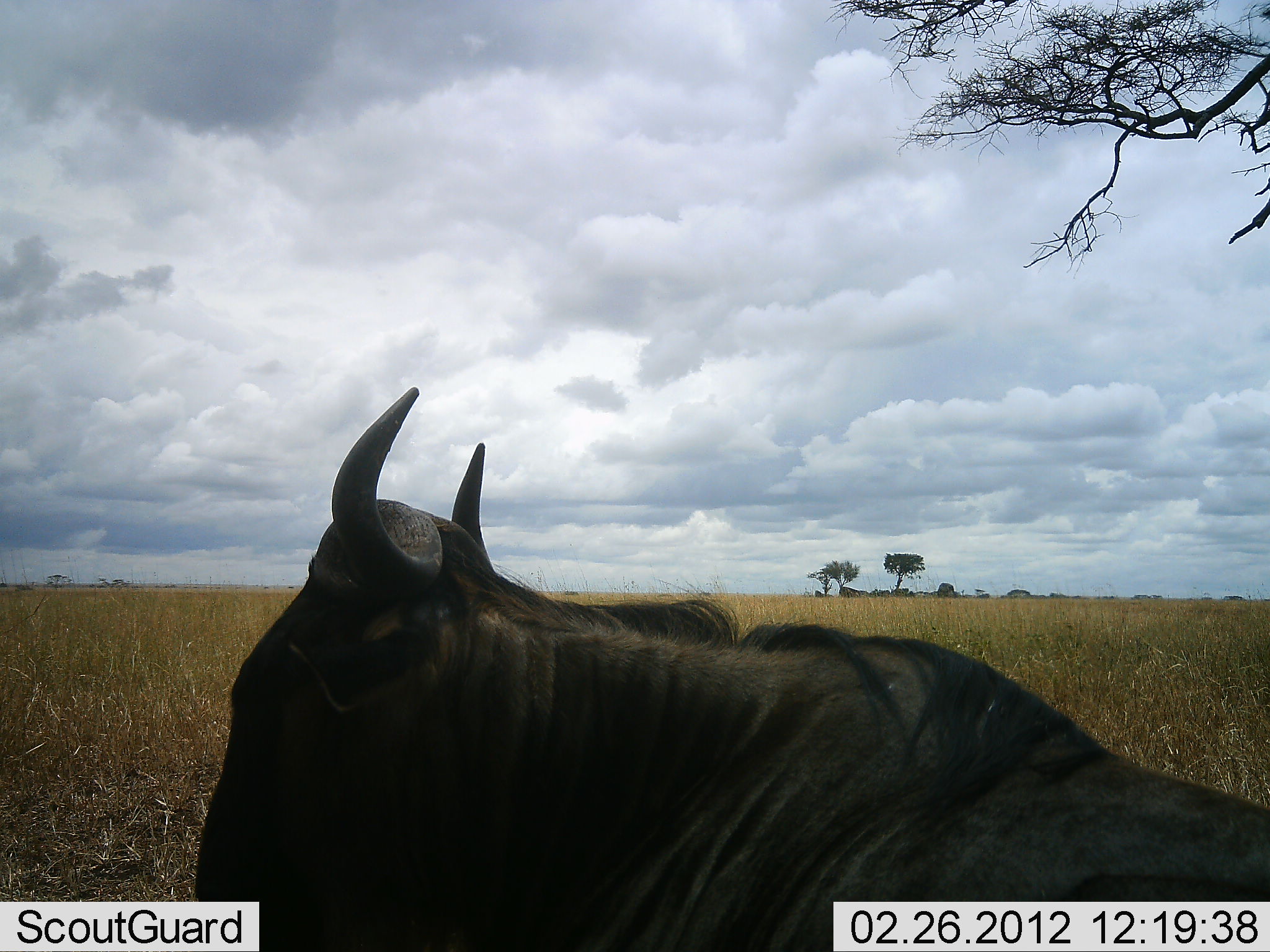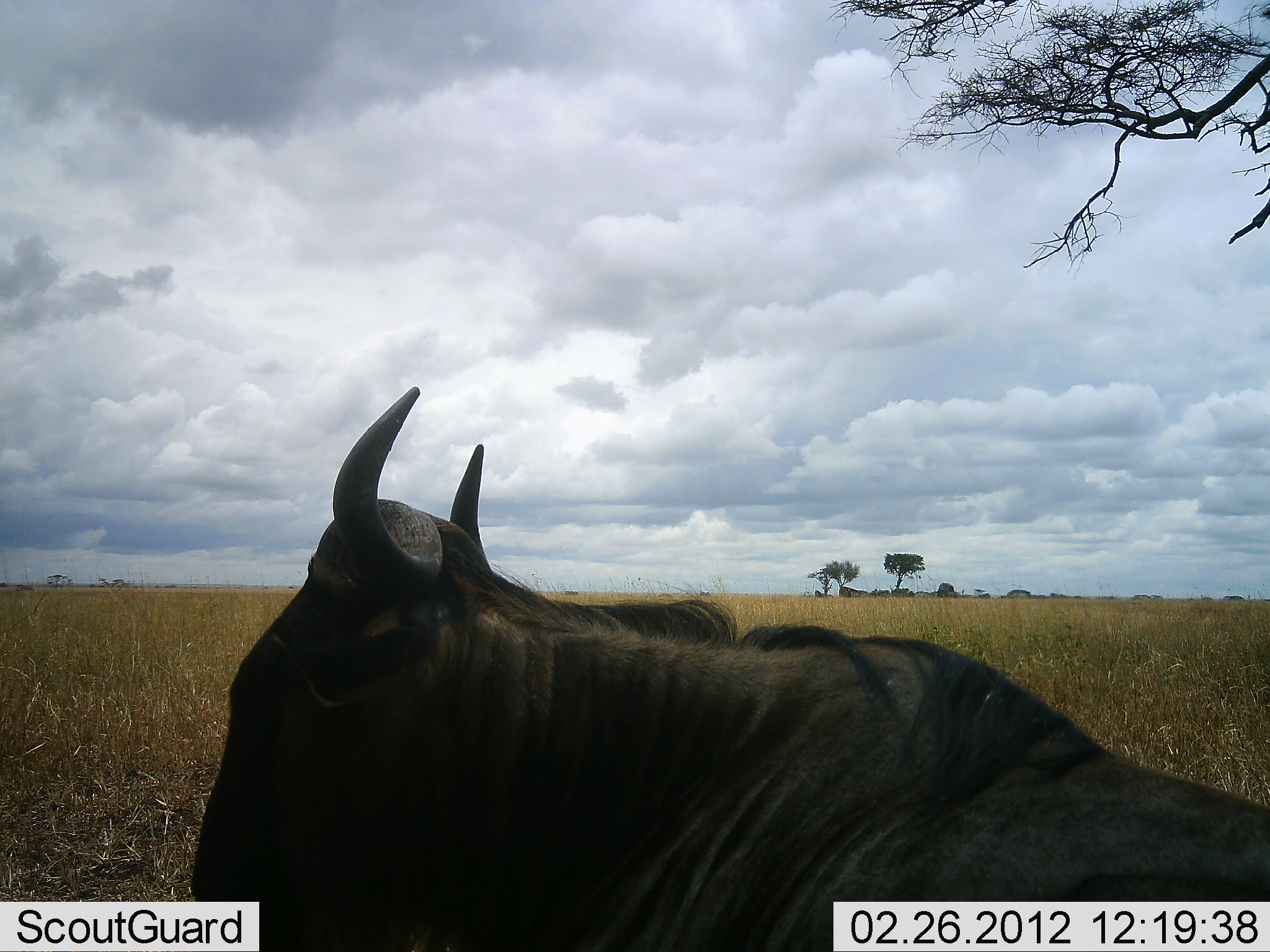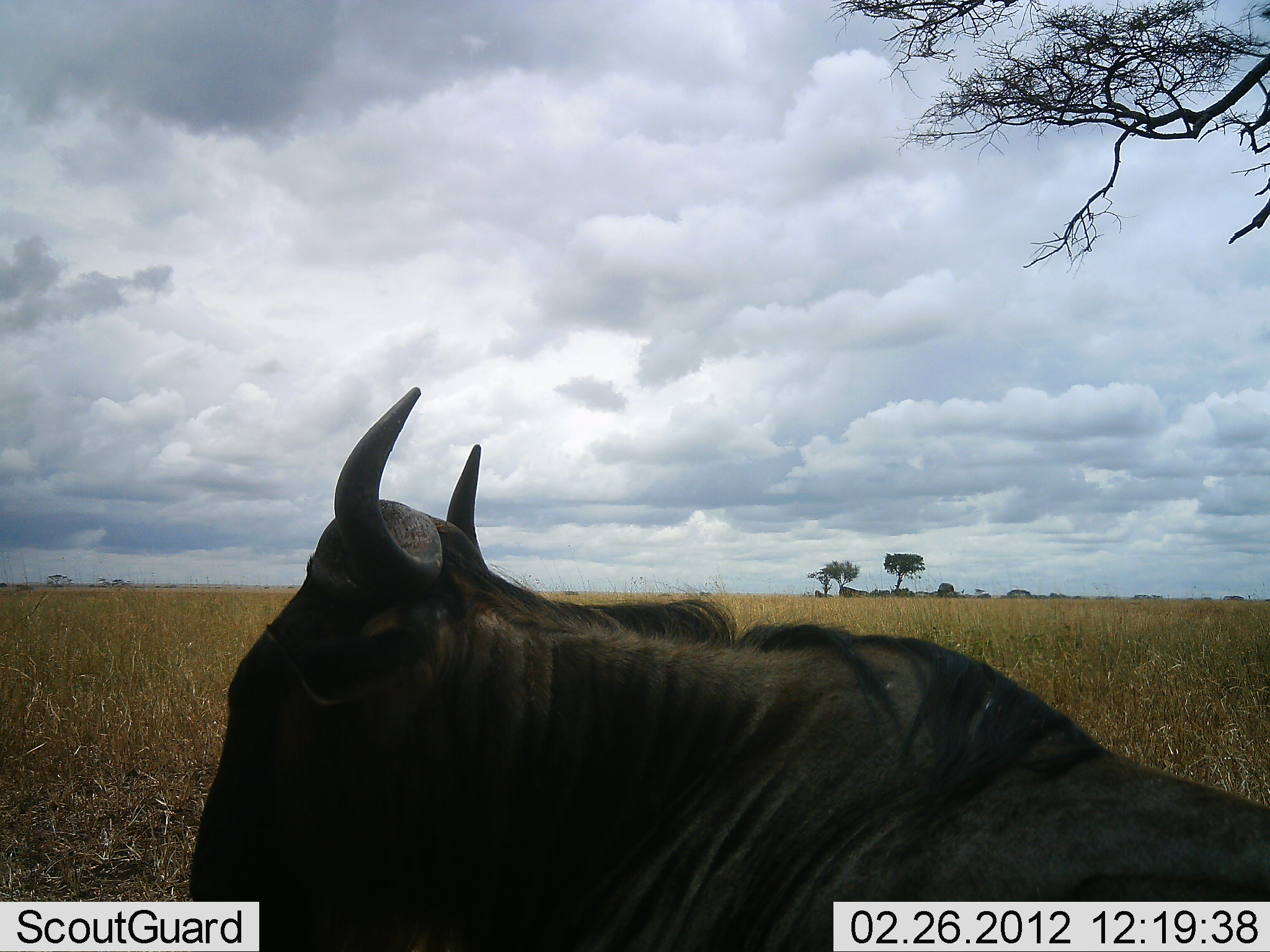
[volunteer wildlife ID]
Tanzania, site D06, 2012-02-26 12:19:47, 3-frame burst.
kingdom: Animalia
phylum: Chordata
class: Mammalia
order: Artiodactyla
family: Bovidae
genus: Connochaetes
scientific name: Connochaetes taurinus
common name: blue wildebeest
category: wildebeest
Wildebeest (blue wildebeest) (Connochaetes taurinus), count 1. Behavior (volunteer vote fractions): standing 33%, resting 70%, moving 0%, interacting 0%. Young present (vote fraction): 0%. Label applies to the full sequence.